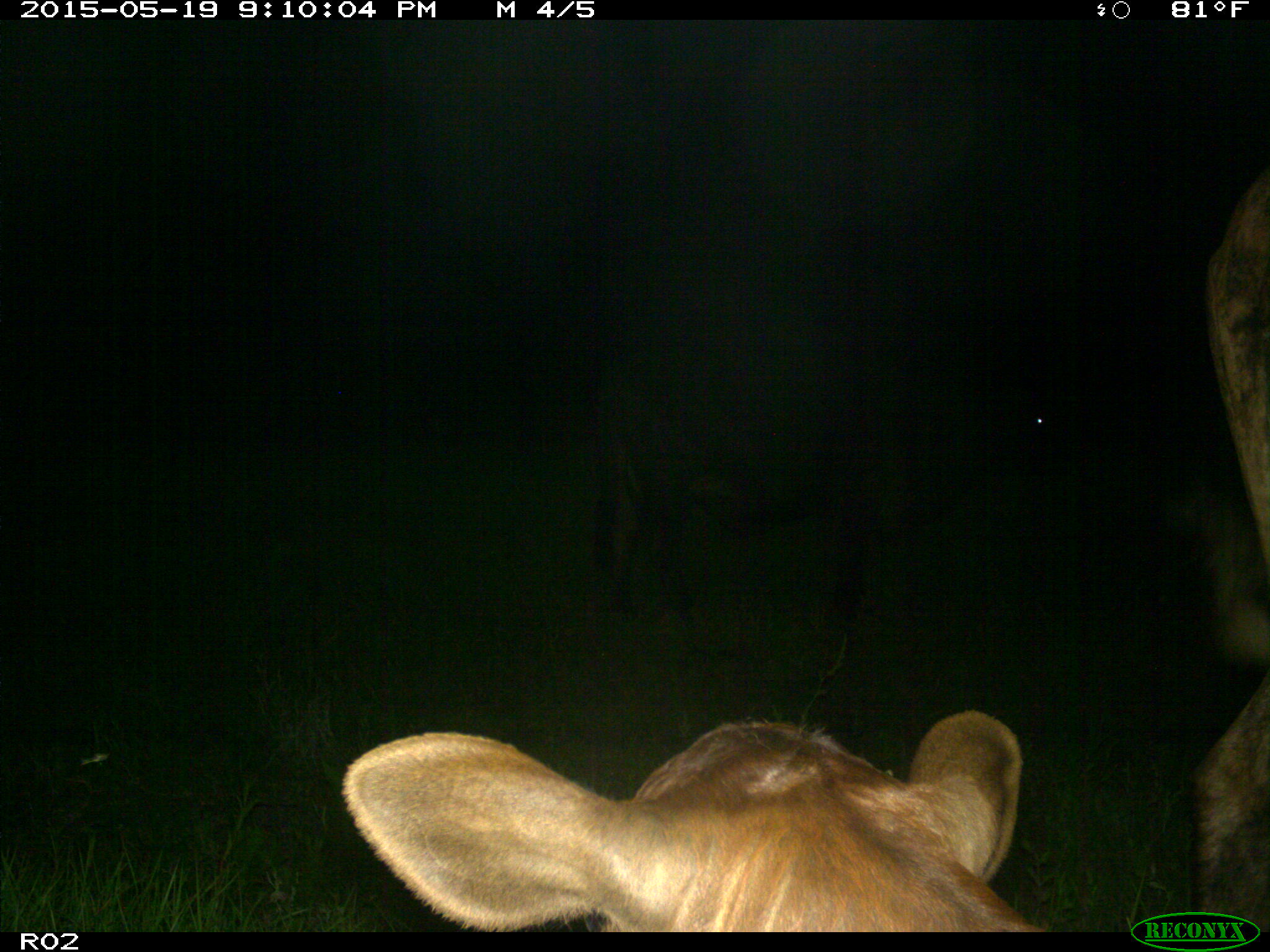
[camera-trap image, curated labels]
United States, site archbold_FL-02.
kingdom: Animalia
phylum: Chordata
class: Mammalia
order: Artiodactyla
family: Bovidae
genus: Bos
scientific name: Bos taurus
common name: domestic cow